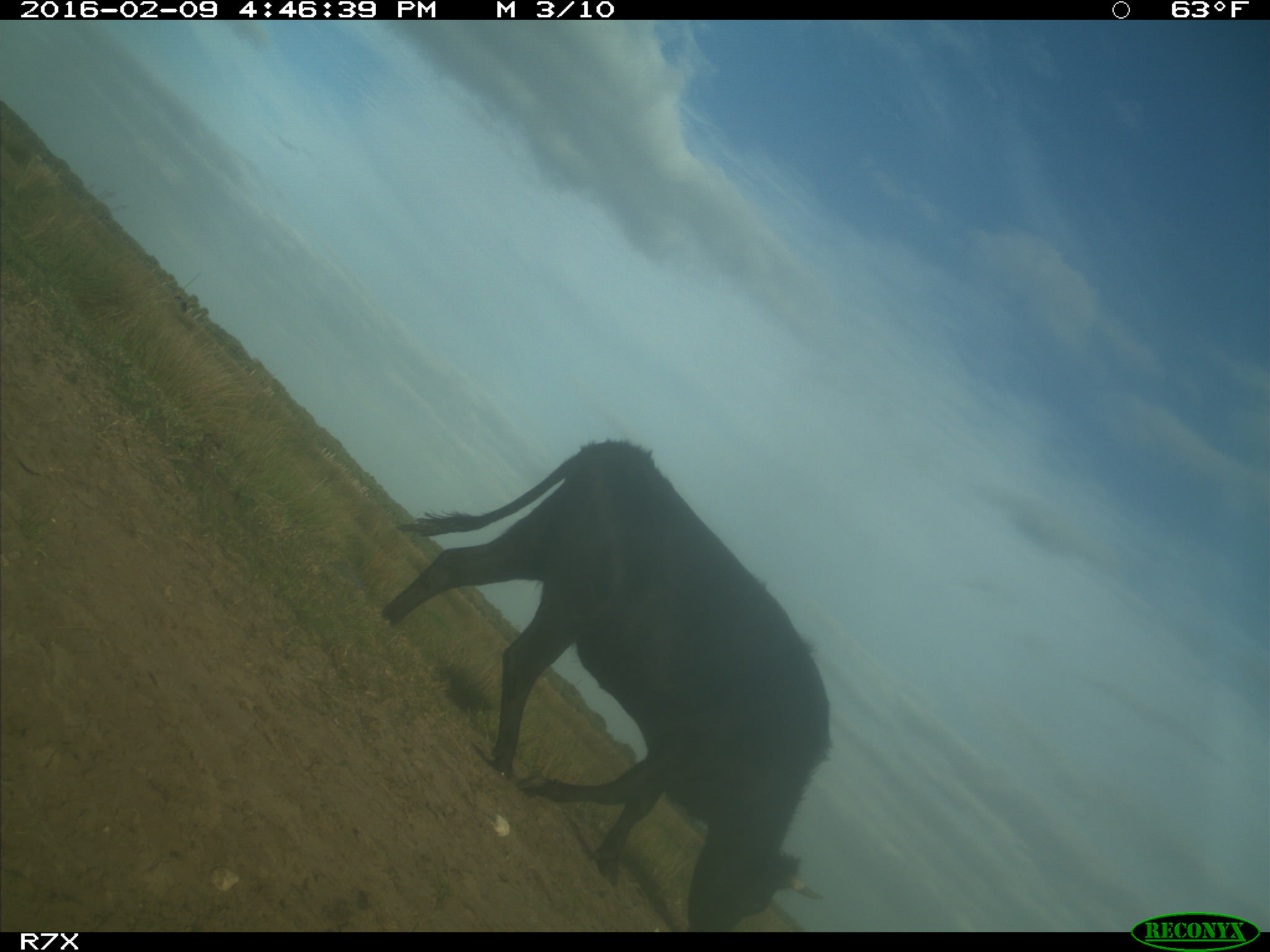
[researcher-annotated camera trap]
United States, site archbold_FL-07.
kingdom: Animalia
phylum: Chordata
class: Mammalia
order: Artiodactyla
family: Bovidae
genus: Bos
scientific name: Bos taurus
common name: domestic cow